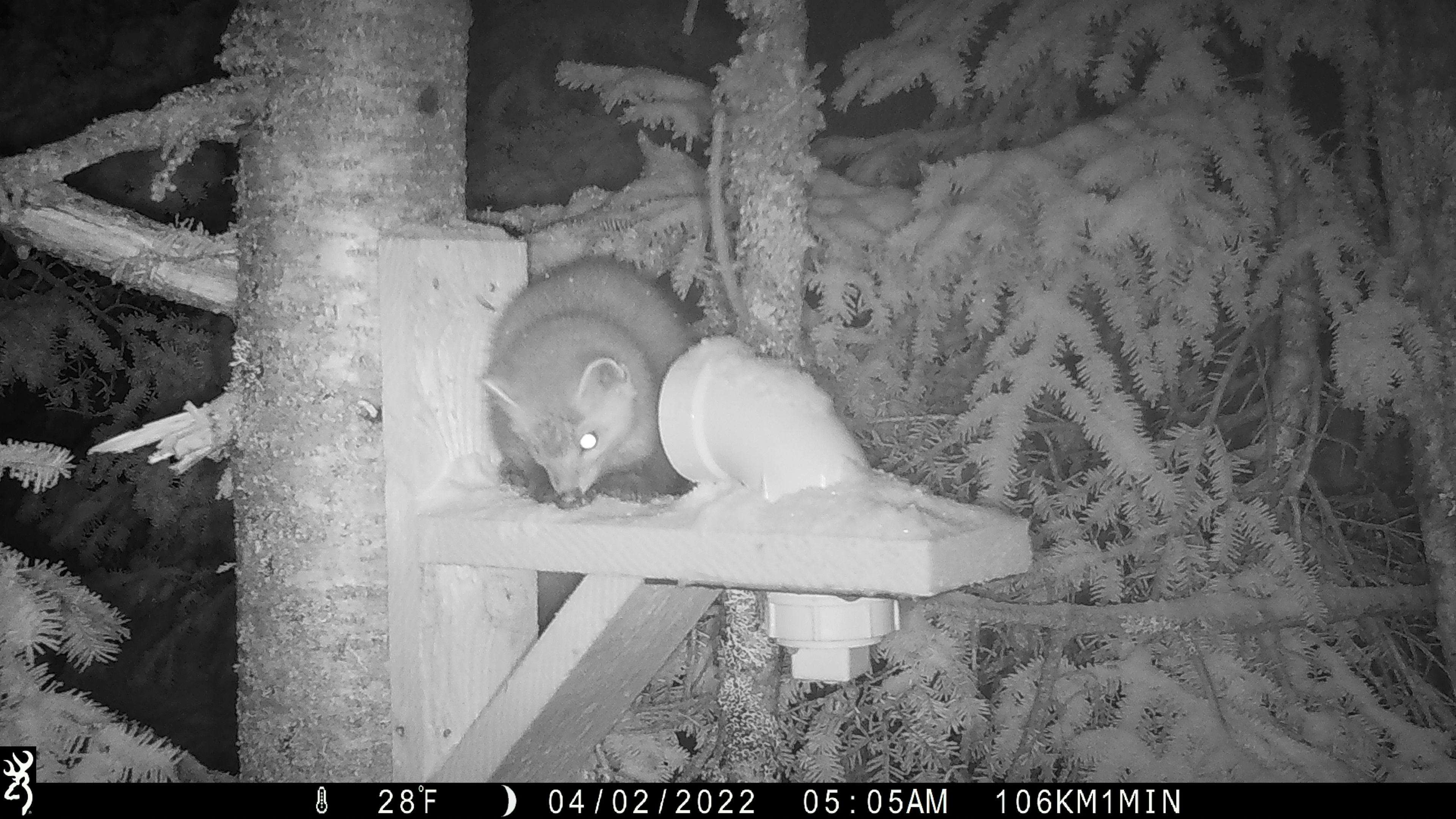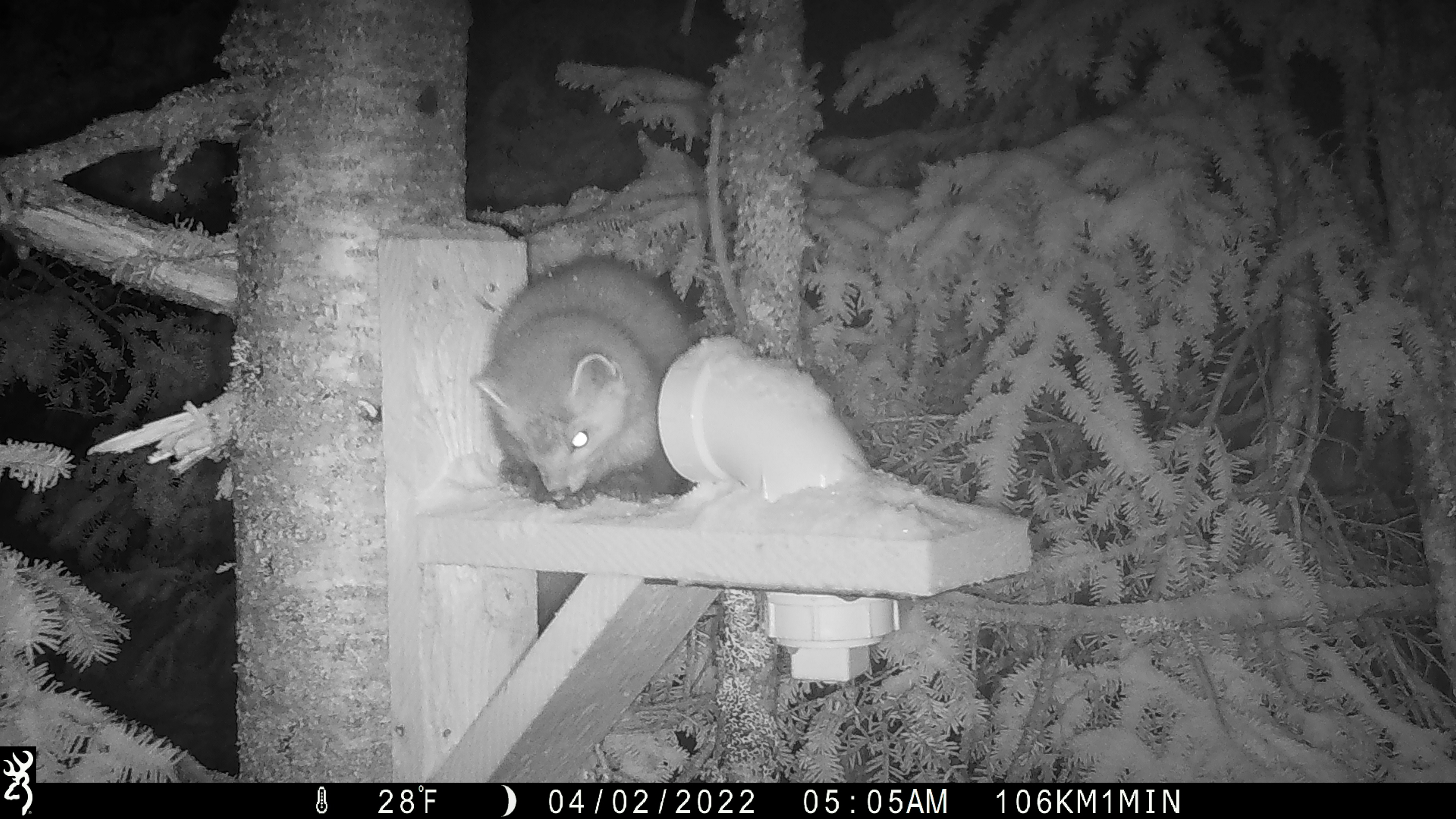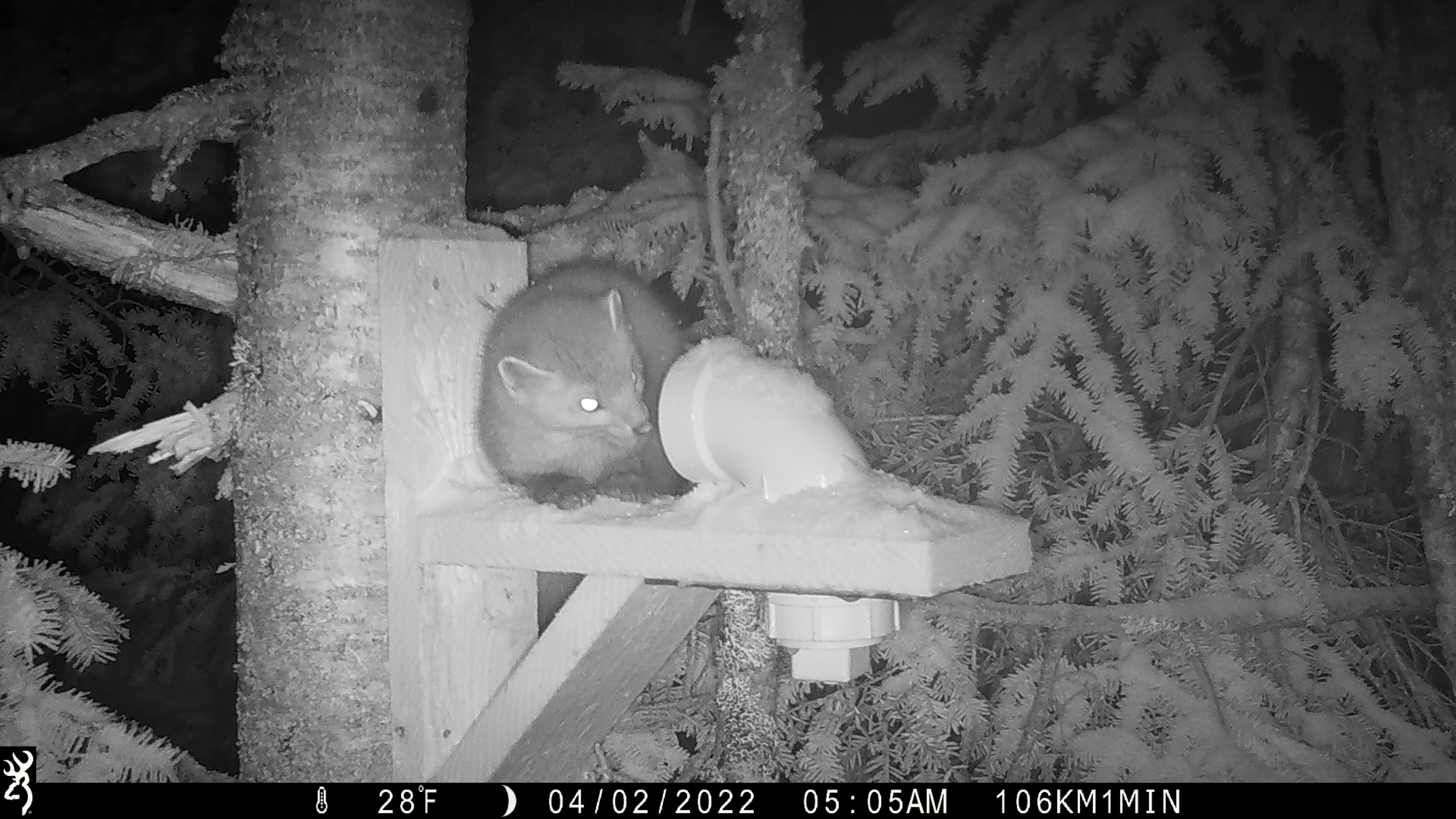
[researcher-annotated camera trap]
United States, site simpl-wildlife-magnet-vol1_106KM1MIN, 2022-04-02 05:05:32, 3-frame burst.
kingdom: Animalia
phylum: Chordata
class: Mammalia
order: Carnivora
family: Mustelidae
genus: Martes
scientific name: Martes americana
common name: american marten